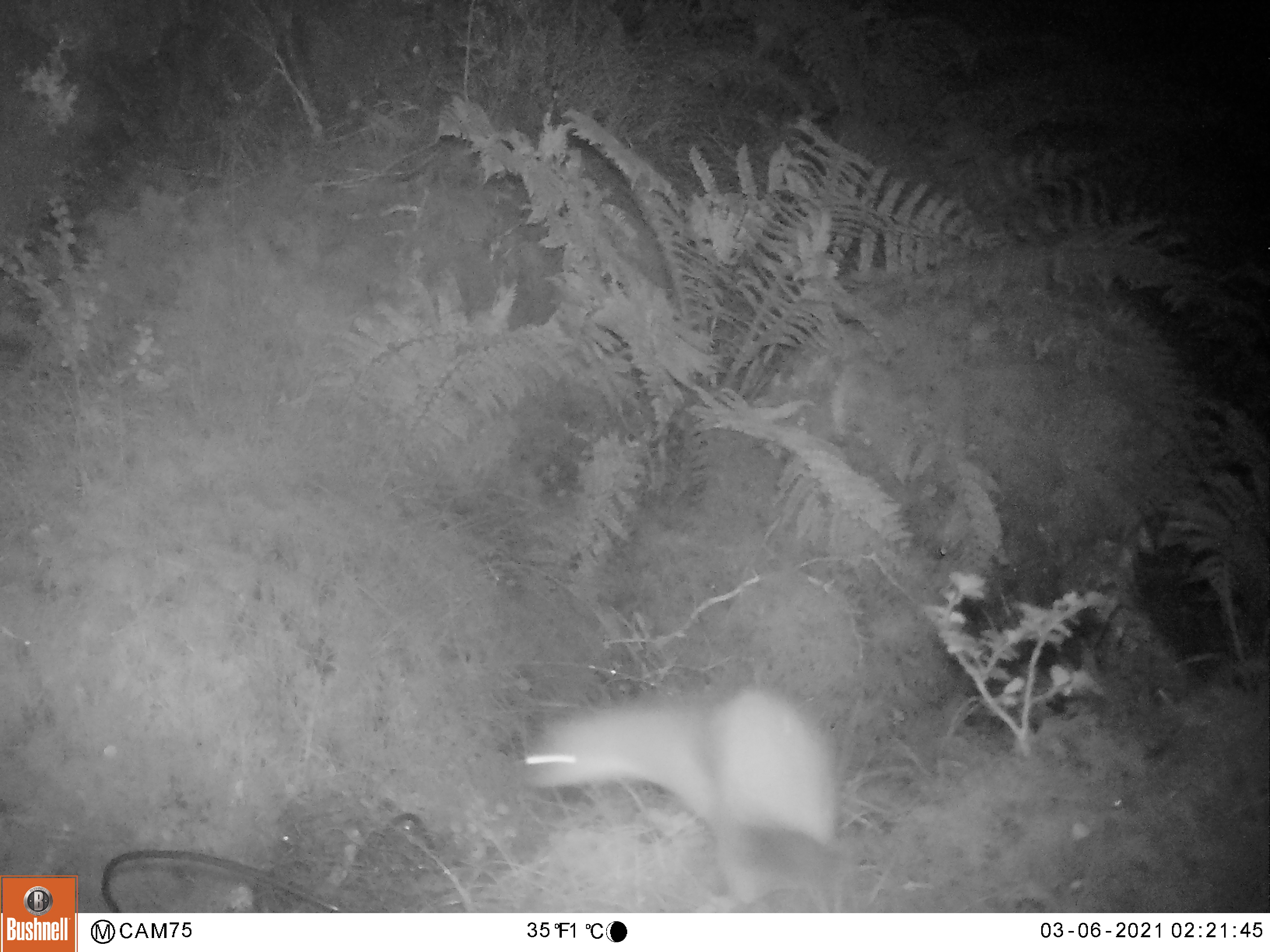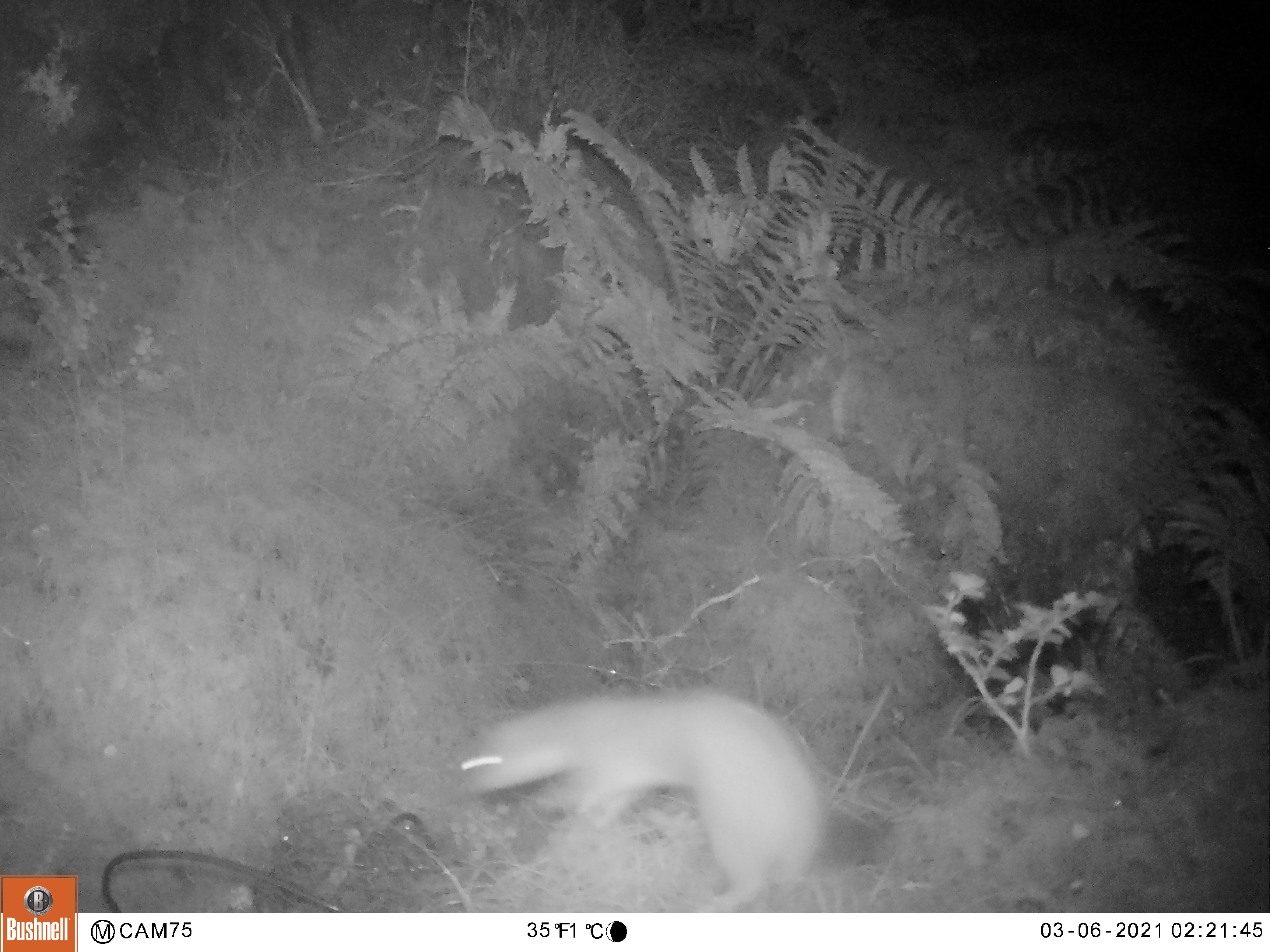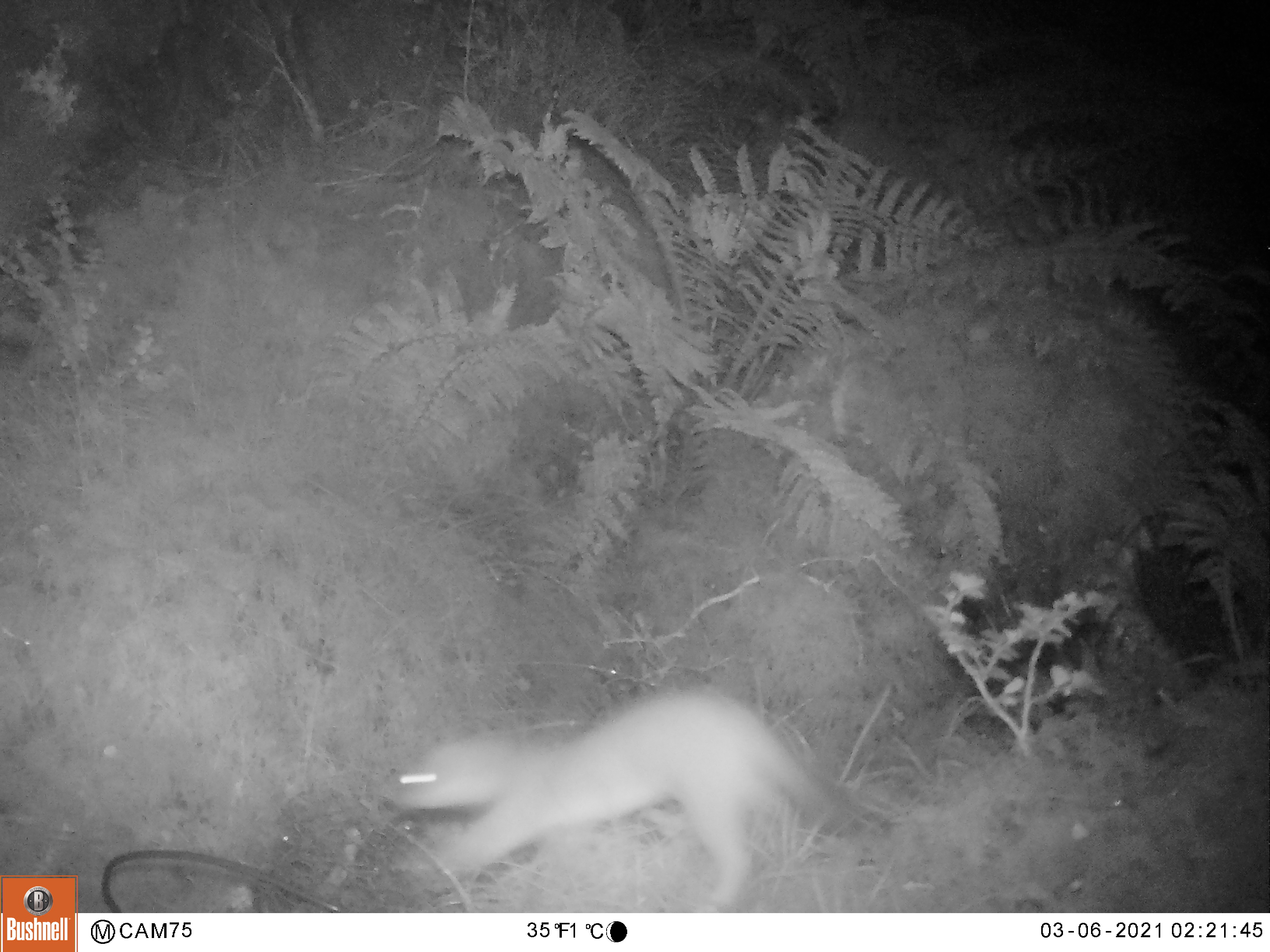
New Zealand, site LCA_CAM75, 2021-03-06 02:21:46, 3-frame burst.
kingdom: Animalia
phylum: Chordata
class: Mammalia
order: Carnivora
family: Mustelidae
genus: Mustela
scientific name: Mustela erminea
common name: stoat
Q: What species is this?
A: Stoat (Mustela erminea).